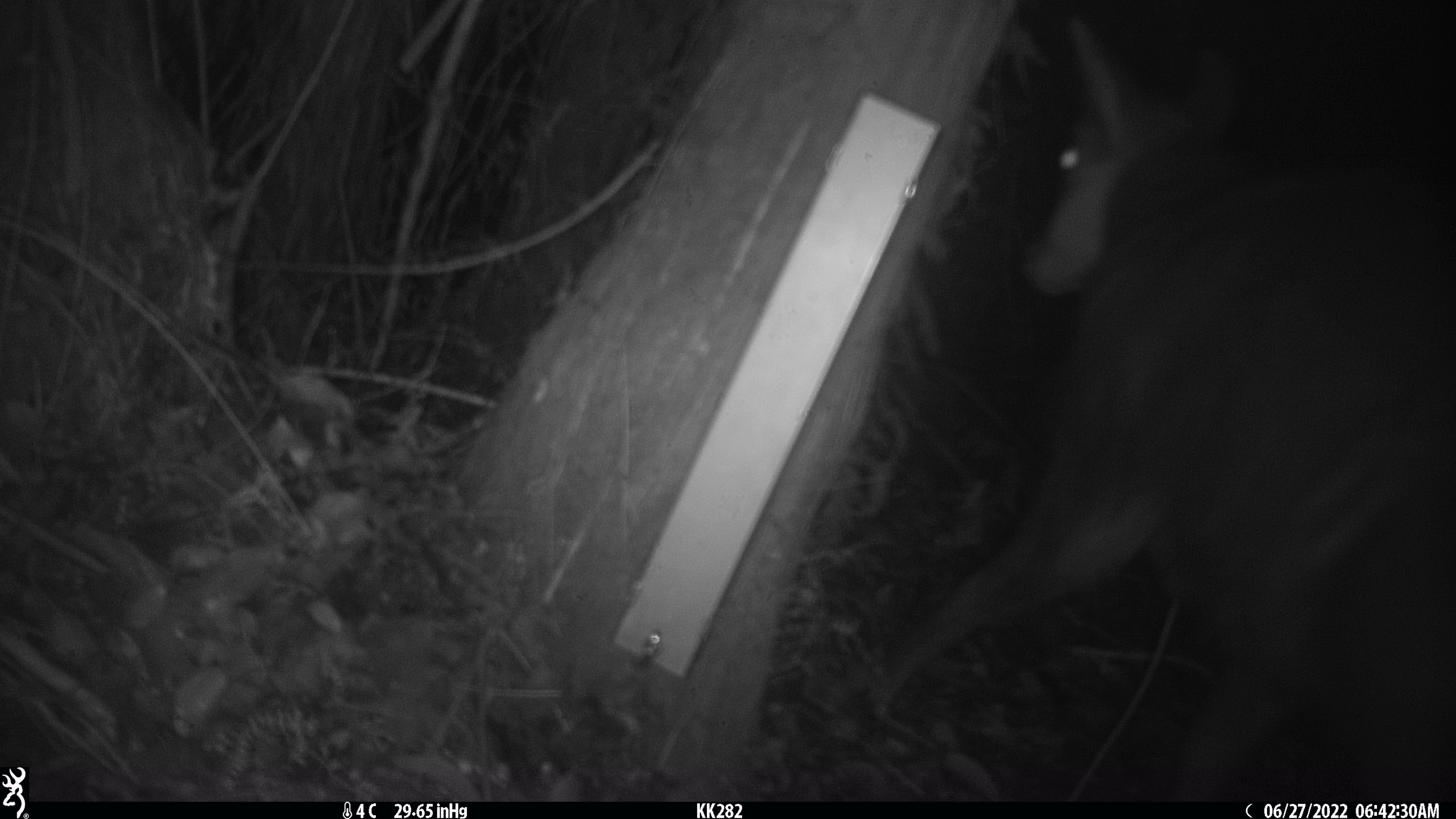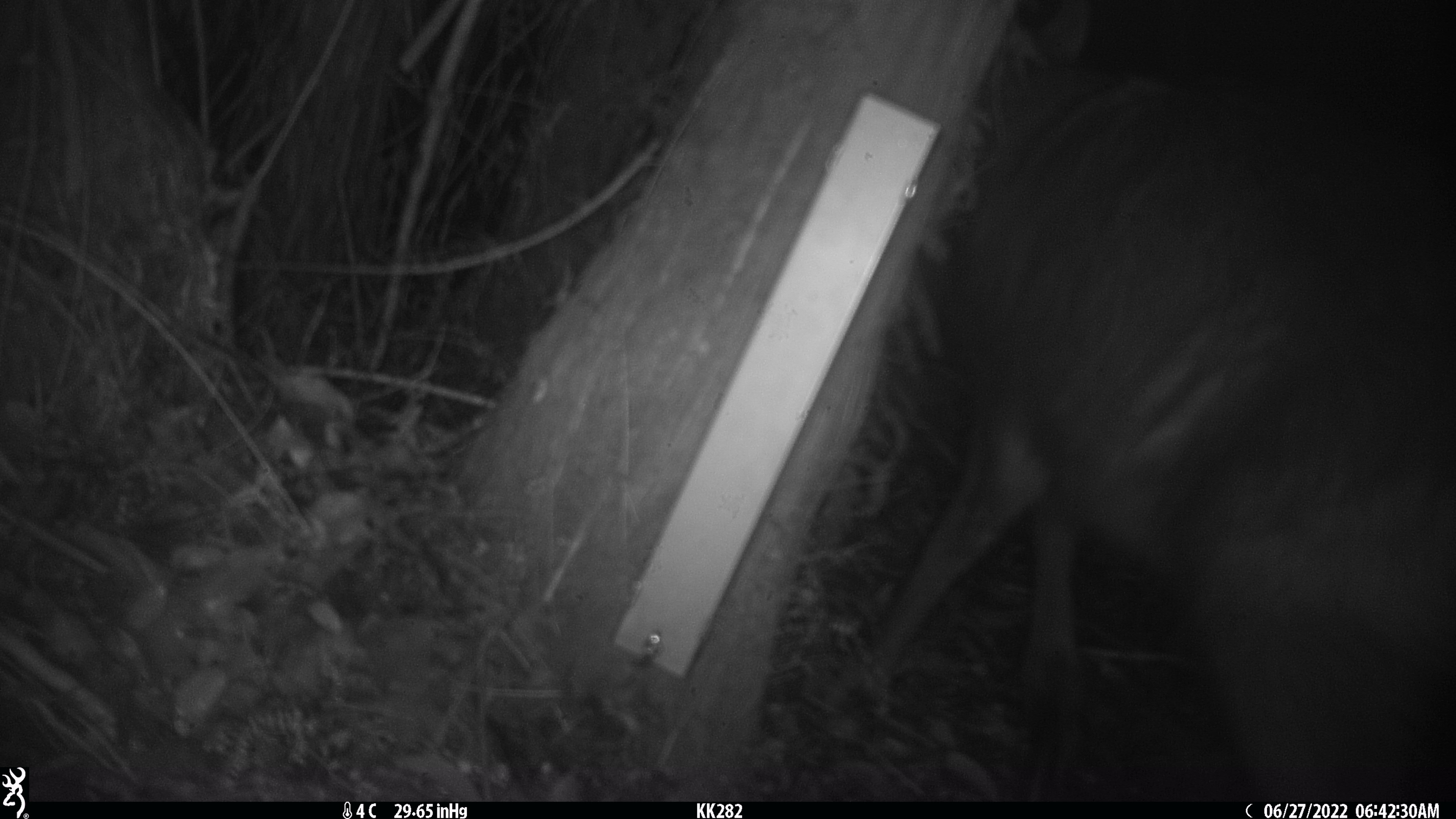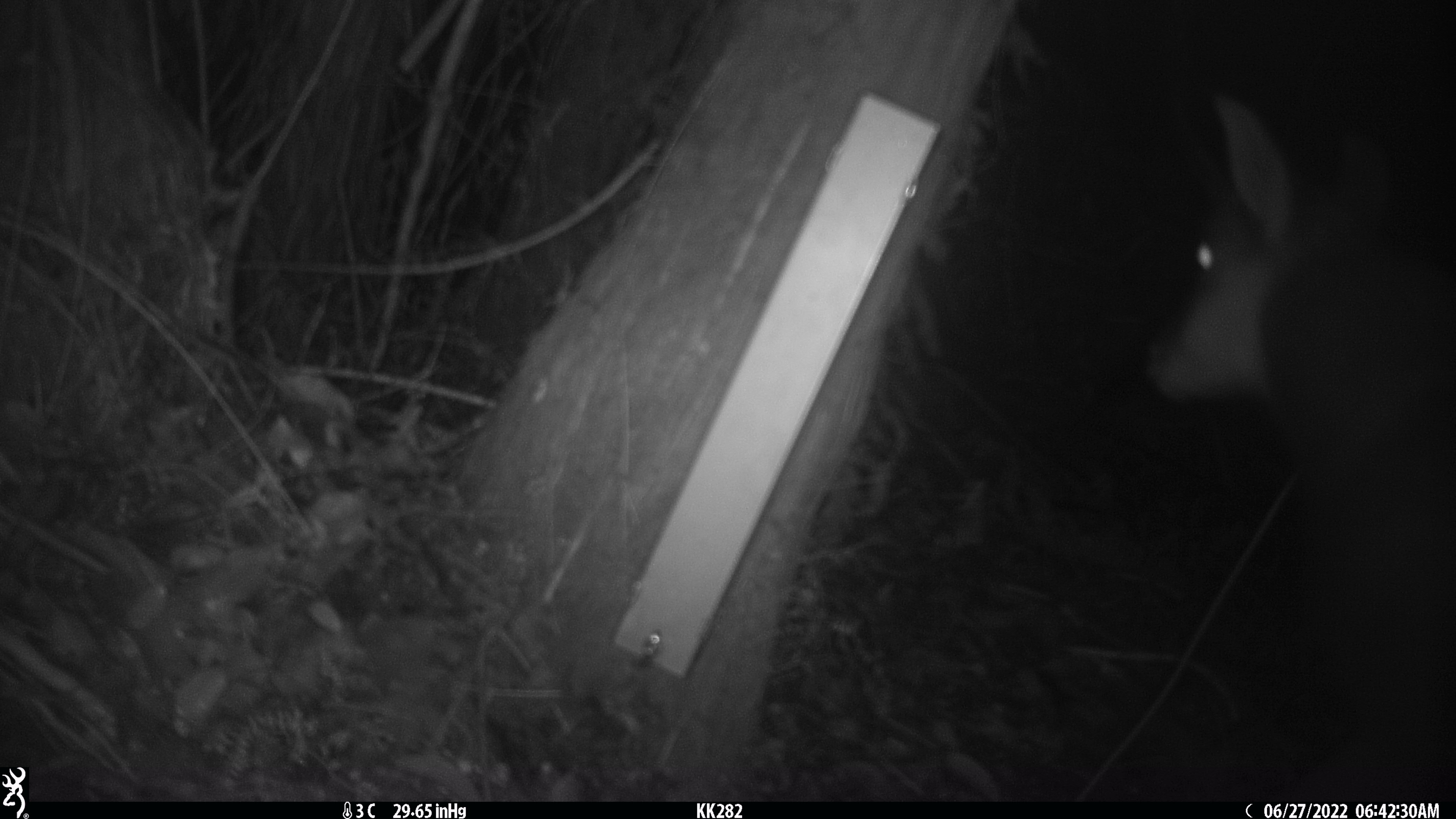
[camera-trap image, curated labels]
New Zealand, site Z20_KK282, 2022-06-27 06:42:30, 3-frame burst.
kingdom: Animalia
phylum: Chordata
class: Mammalia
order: Artiodactyla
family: Bovidae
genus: Rupicapra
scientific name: Rupicapra rupicapra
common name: alpine chamois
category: chamois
Chamois (alpine chamois) (Rupicapra rupicapra).